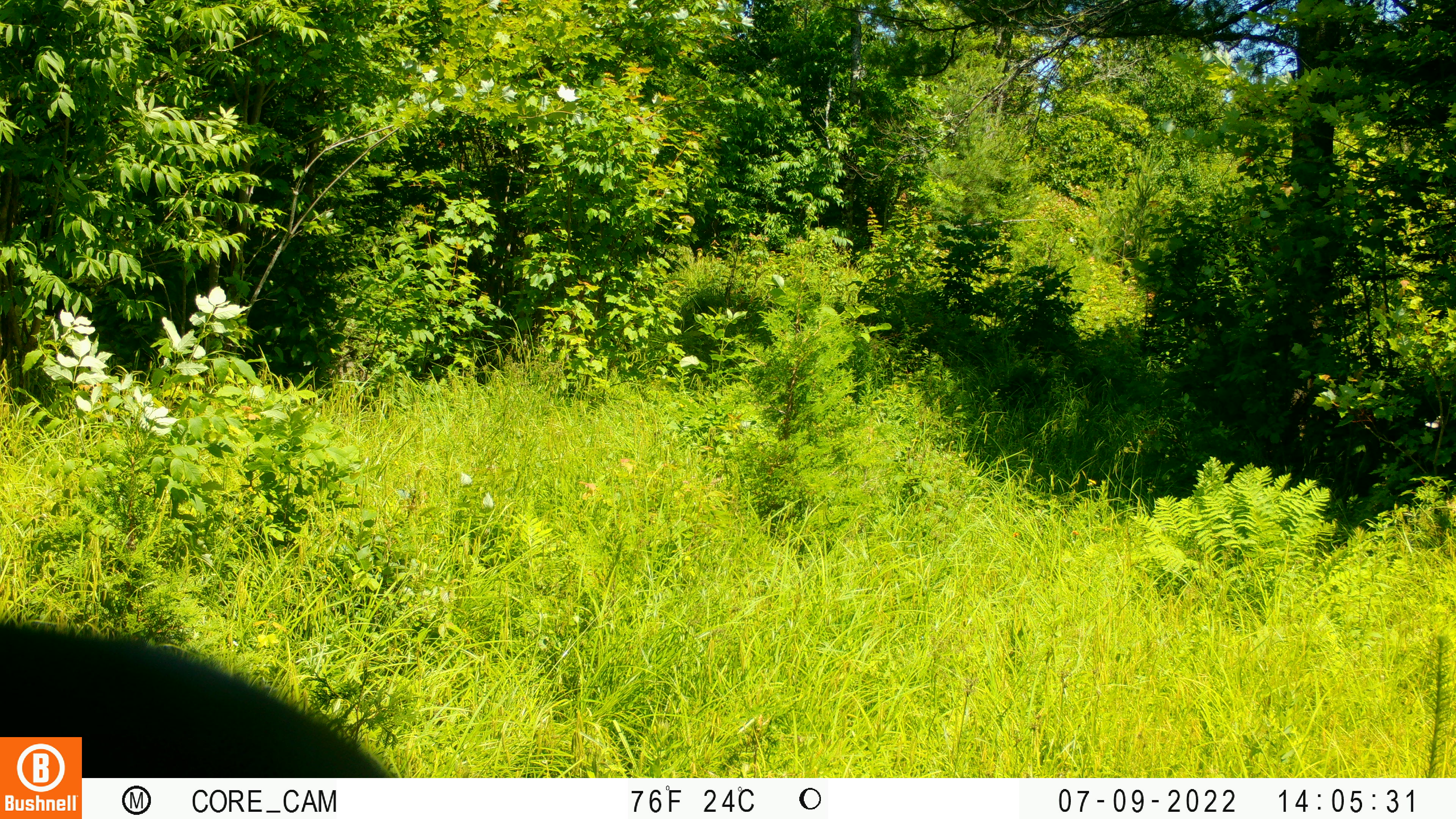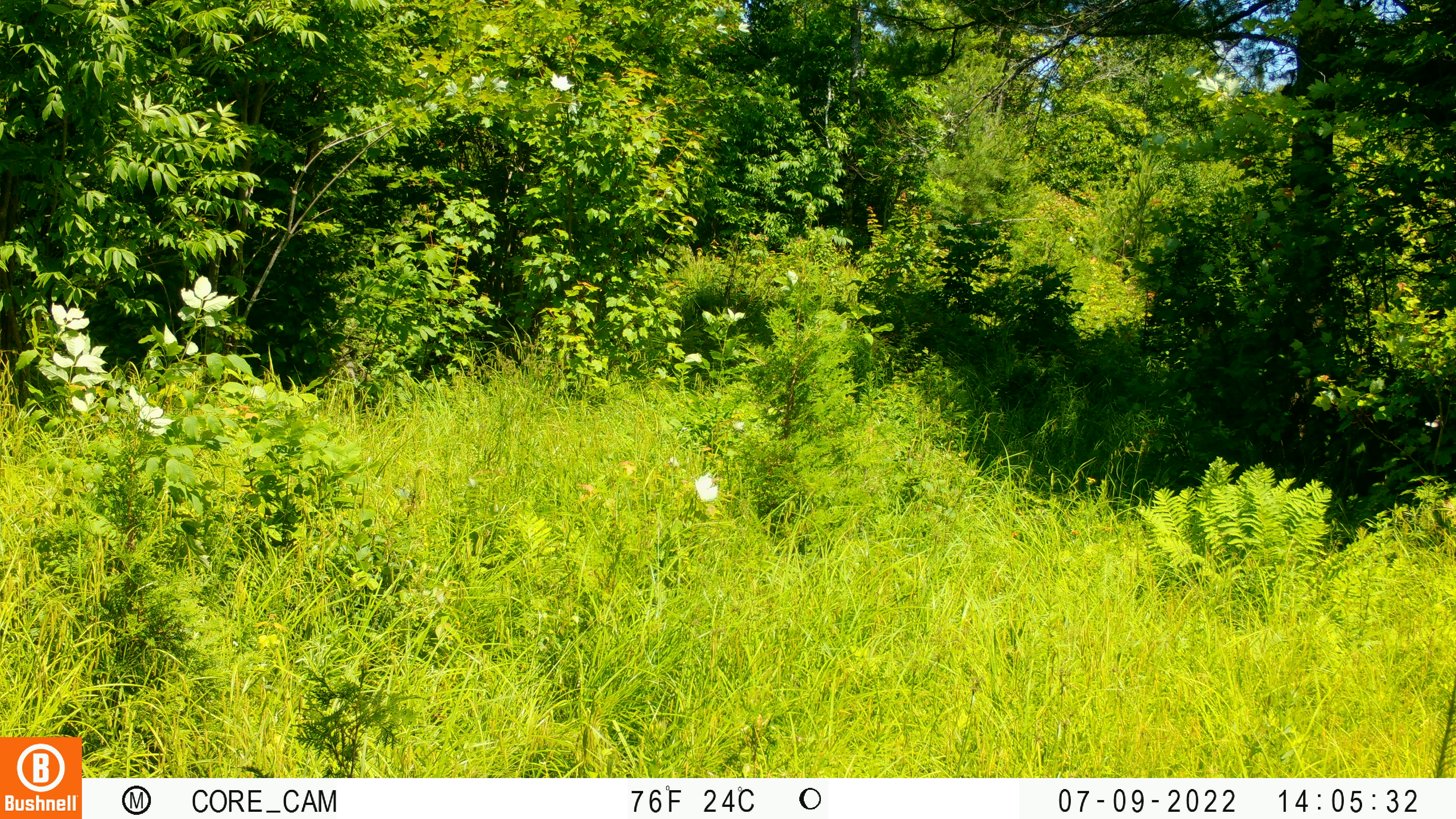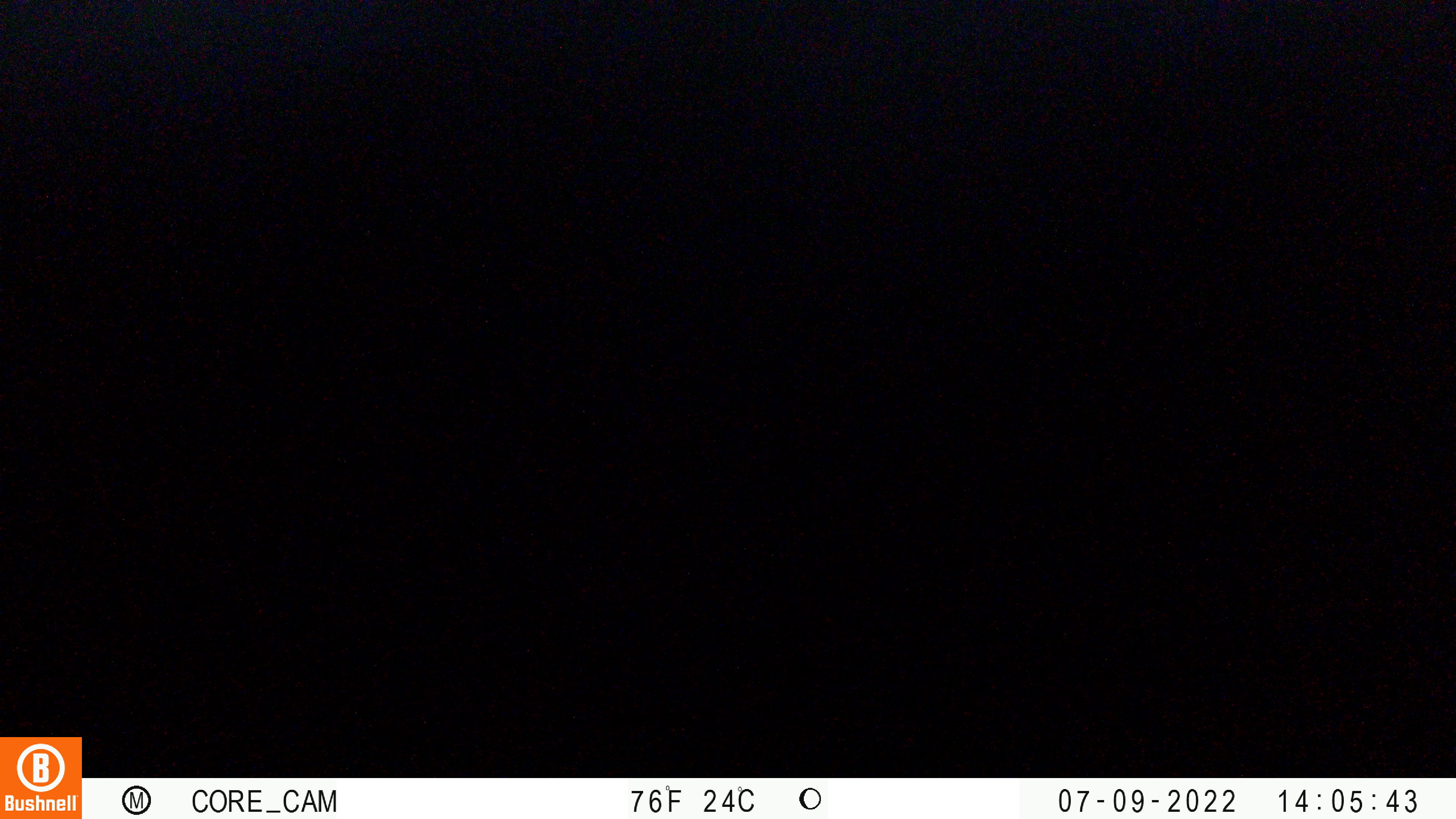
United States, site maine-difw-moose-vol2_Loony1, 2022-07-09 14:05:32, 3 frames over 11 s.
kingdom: Animalia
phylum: Chordata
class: Mammalia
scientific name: Mammalia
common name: mammal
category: mammal sp.